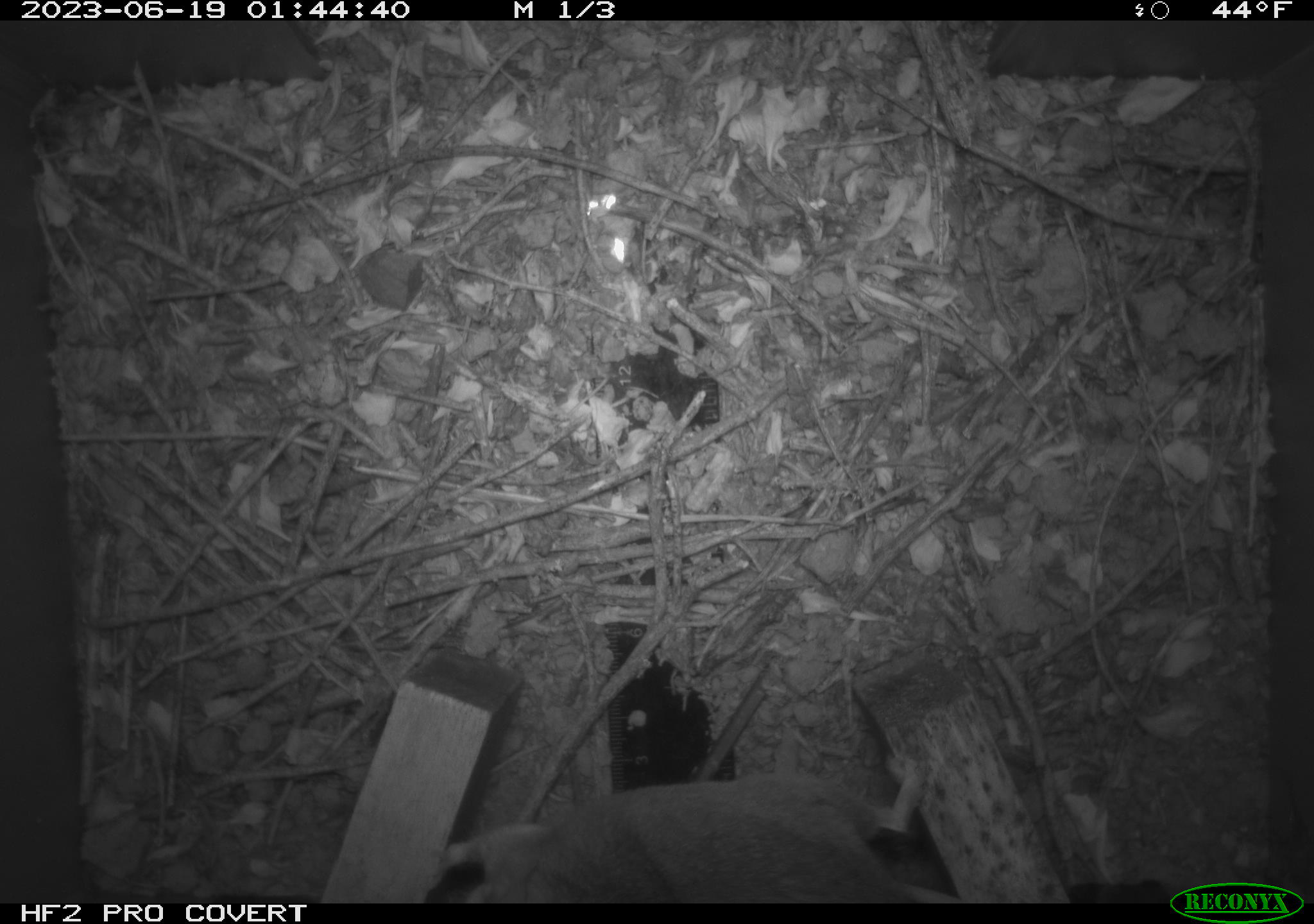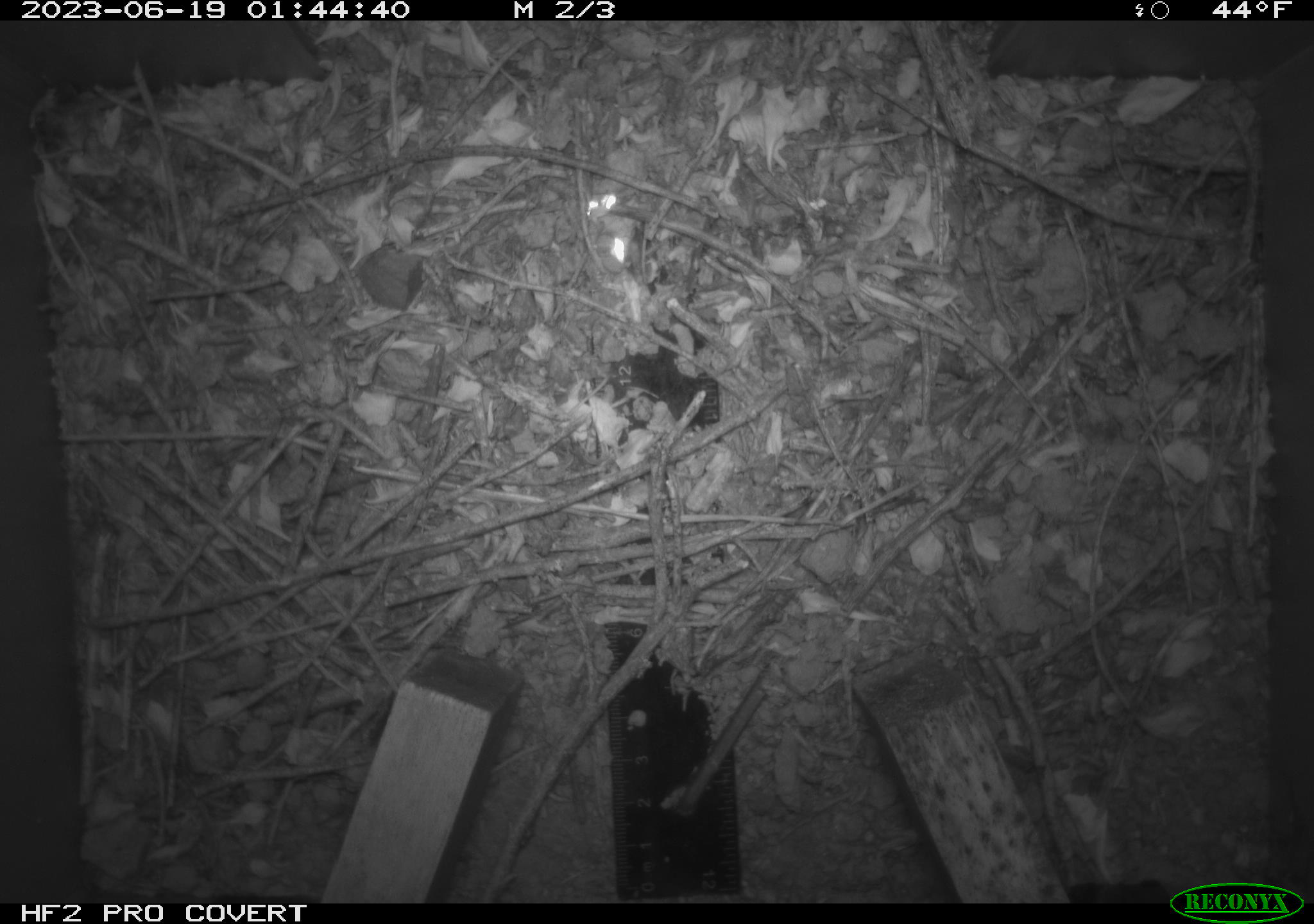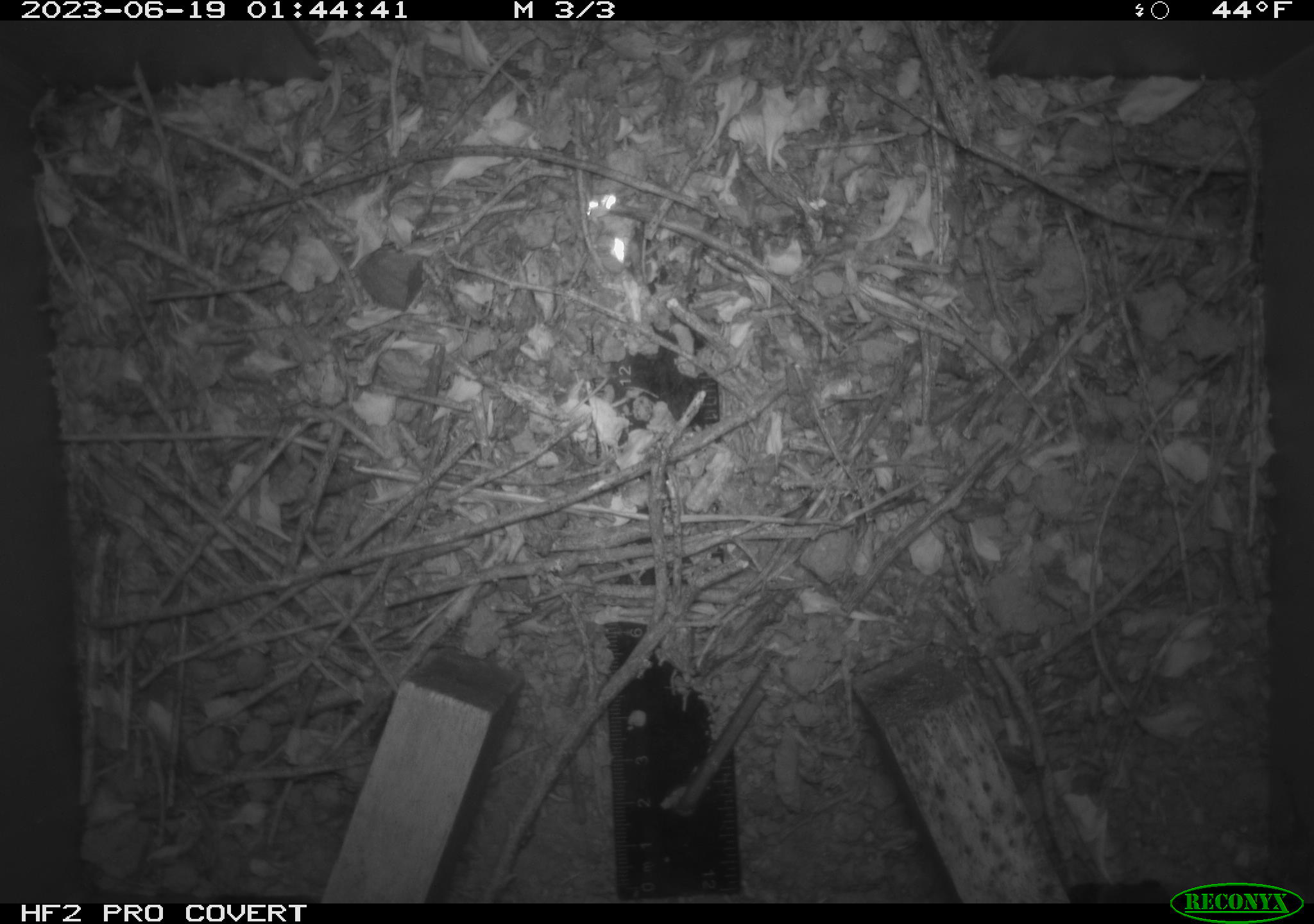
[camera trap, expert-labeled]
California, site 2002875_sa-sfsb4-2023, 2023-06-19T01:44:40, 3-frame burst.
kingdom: Animalia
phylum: Chordata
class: Mammalia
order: Rodentia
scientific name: Rodentia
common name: mouse species